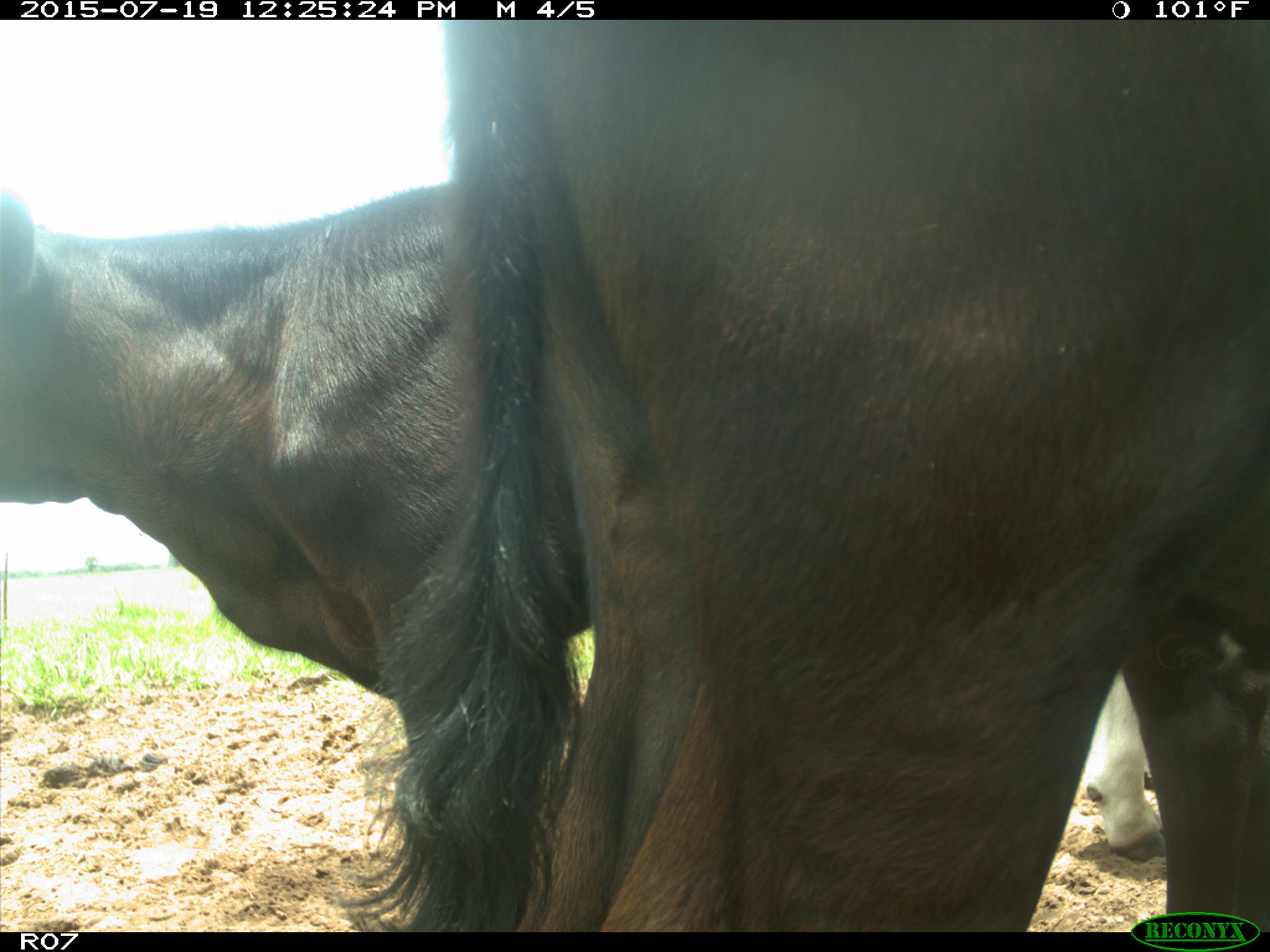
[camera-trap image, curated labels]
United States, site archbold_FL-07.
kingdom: Animalia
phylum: Chordata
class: Mammalia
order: Artiodactyla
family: Bovidae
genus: Bos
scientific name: Bos taurus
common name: domestic cow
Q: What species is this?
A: Bos taurus (domestic cow).